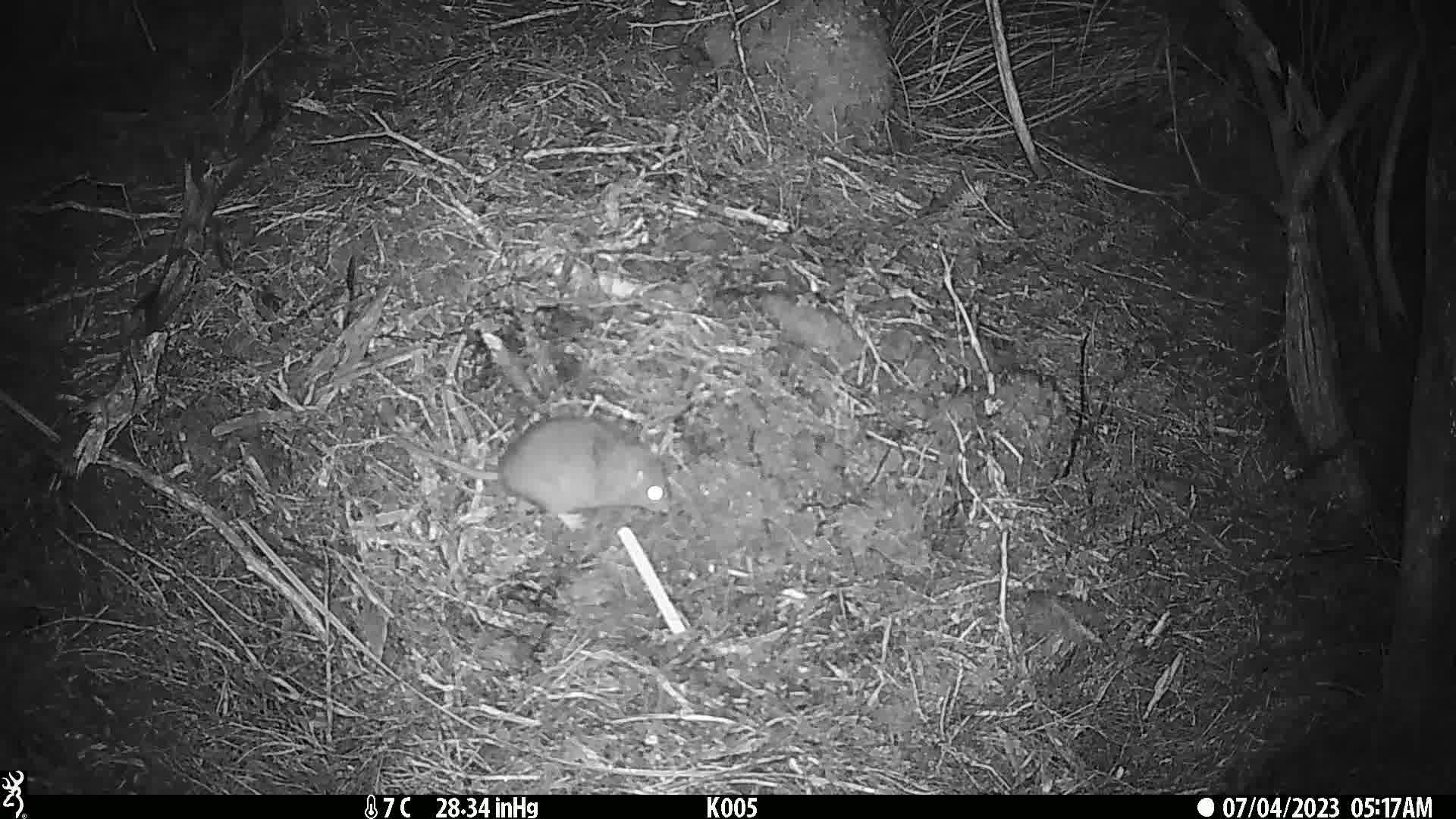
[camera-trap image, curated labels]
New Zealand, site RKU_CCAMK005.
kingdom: Animalia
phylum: Chordata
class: Mammalia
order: Rodentia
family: Muridae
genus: Rattus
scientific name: Rattus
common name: rat